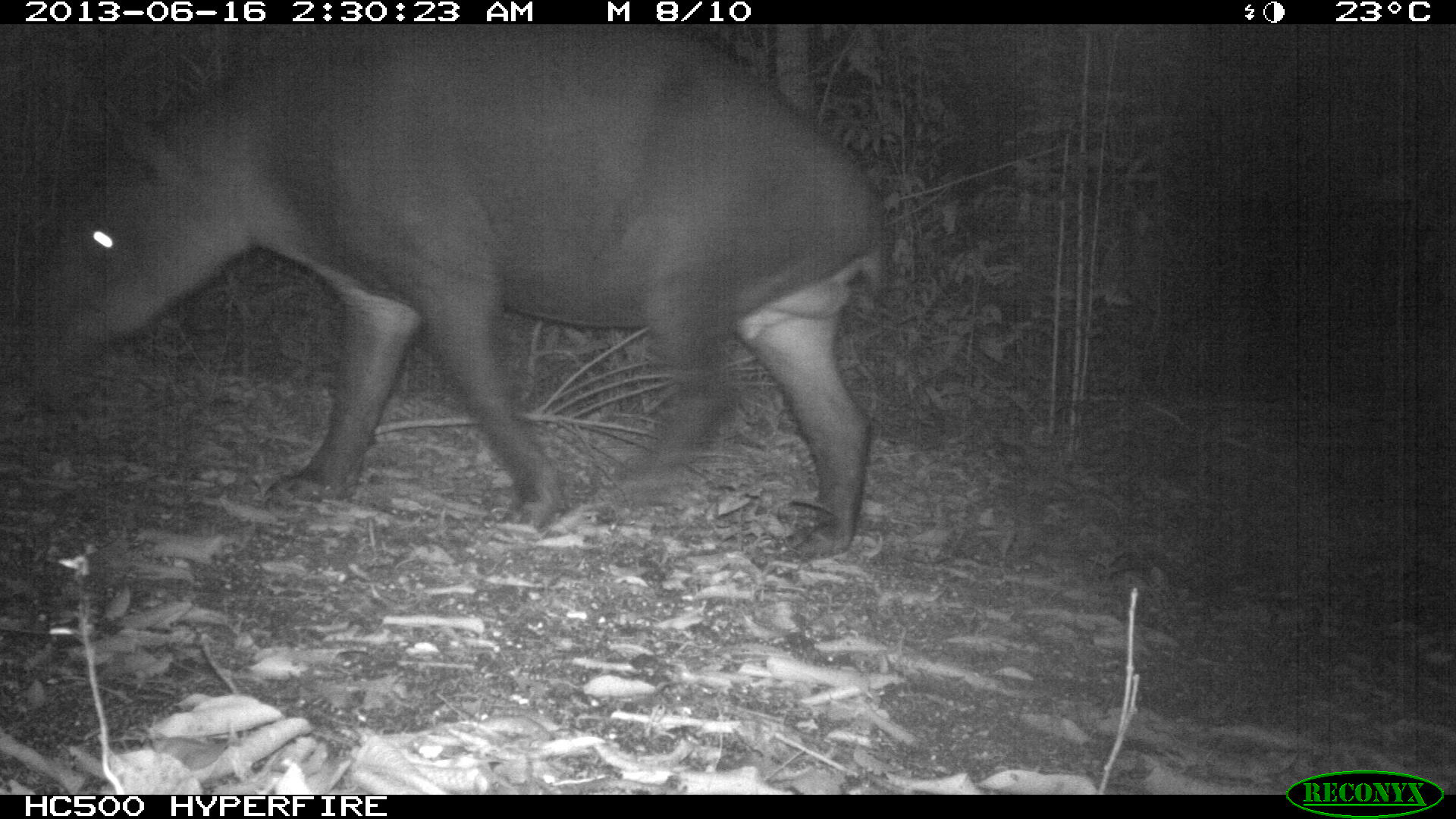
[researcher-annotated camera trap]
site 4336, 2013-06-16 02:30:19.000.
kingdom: Animalia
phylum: Chordata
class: Mammalia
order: Perissodactyla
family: Tapiridae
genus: Tapirus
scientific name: Tapirus bairdii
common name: baird's tapir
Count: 1.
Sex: male.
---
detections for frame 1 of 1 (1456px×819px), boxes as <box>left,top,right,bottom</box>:
tapirus bairdii: <box>11,22,890,564</box>